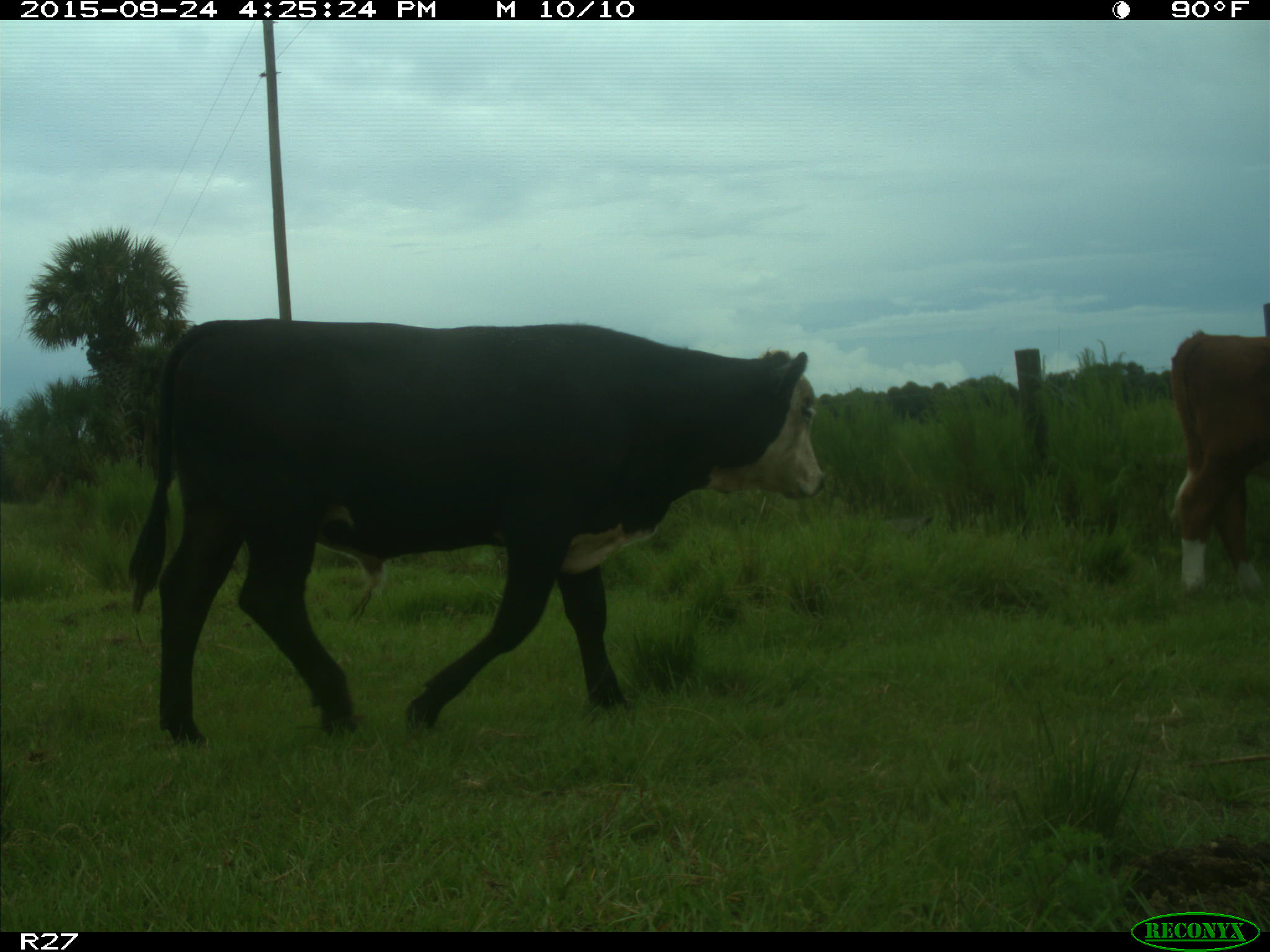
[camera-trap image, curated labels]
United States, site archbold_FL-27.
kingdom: Animalia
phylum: Chordata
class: Mammalia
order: Artiodactyla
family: Bovidae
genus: Bos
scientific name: Bos taurus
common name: domestic cow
Bos taurus (domestic cow).